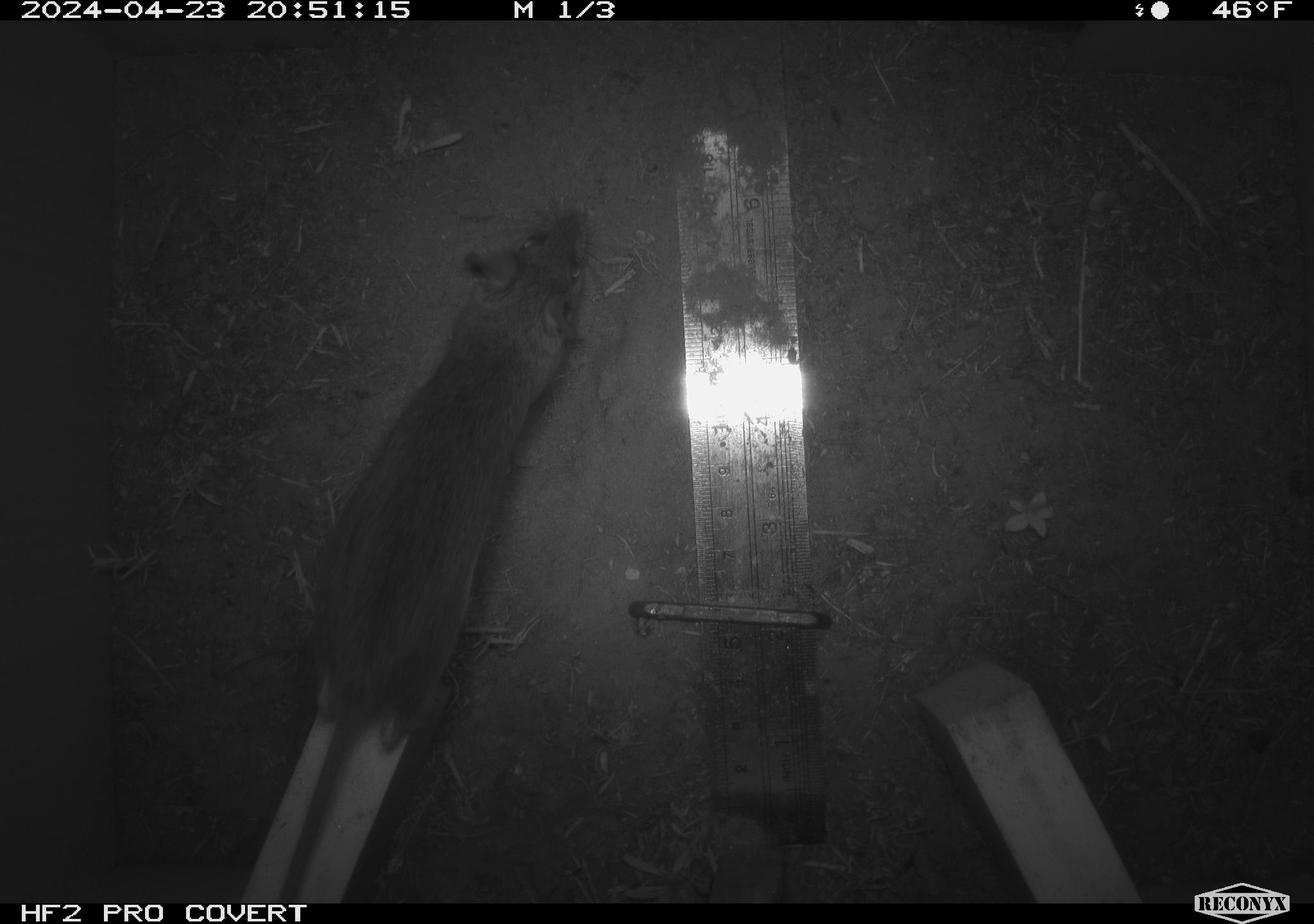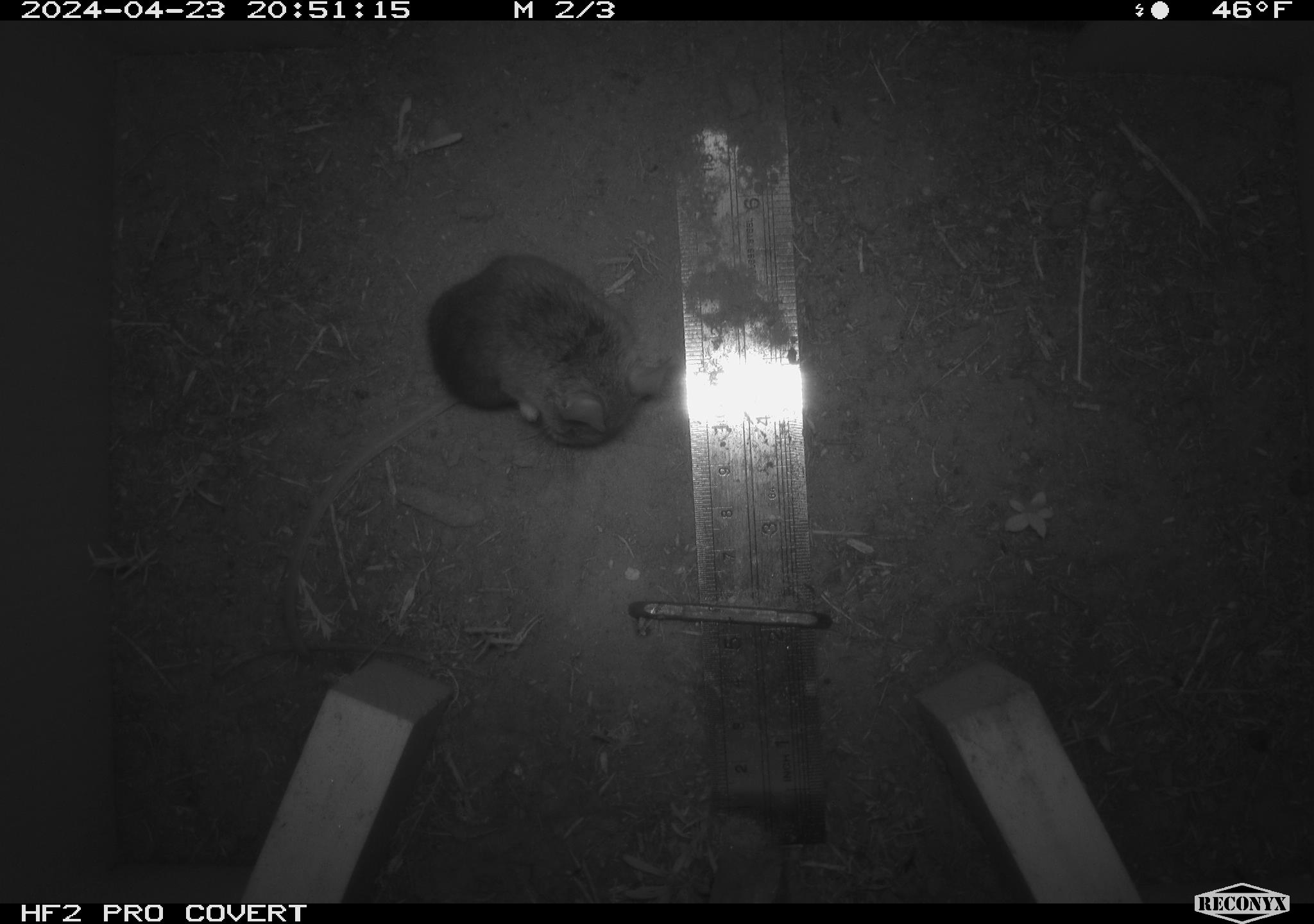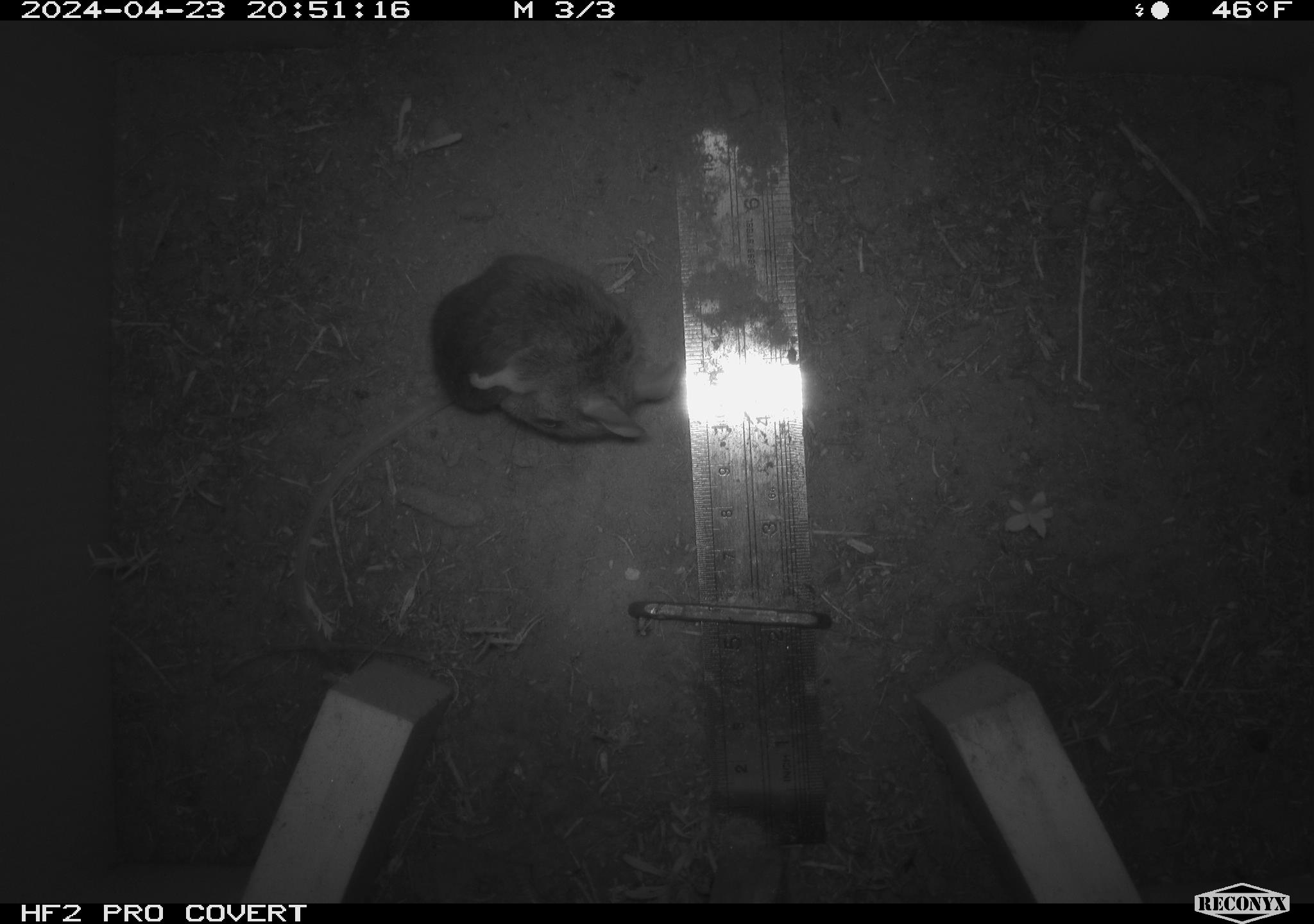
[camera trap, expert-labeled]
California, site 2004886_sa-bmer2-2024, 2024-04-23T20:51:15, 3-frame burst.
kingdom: Animalia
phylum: Chordata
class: Mammalia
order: Rodentia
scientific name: Rodentia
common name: mouse species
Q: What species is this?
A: Mouse species (Rodentia).